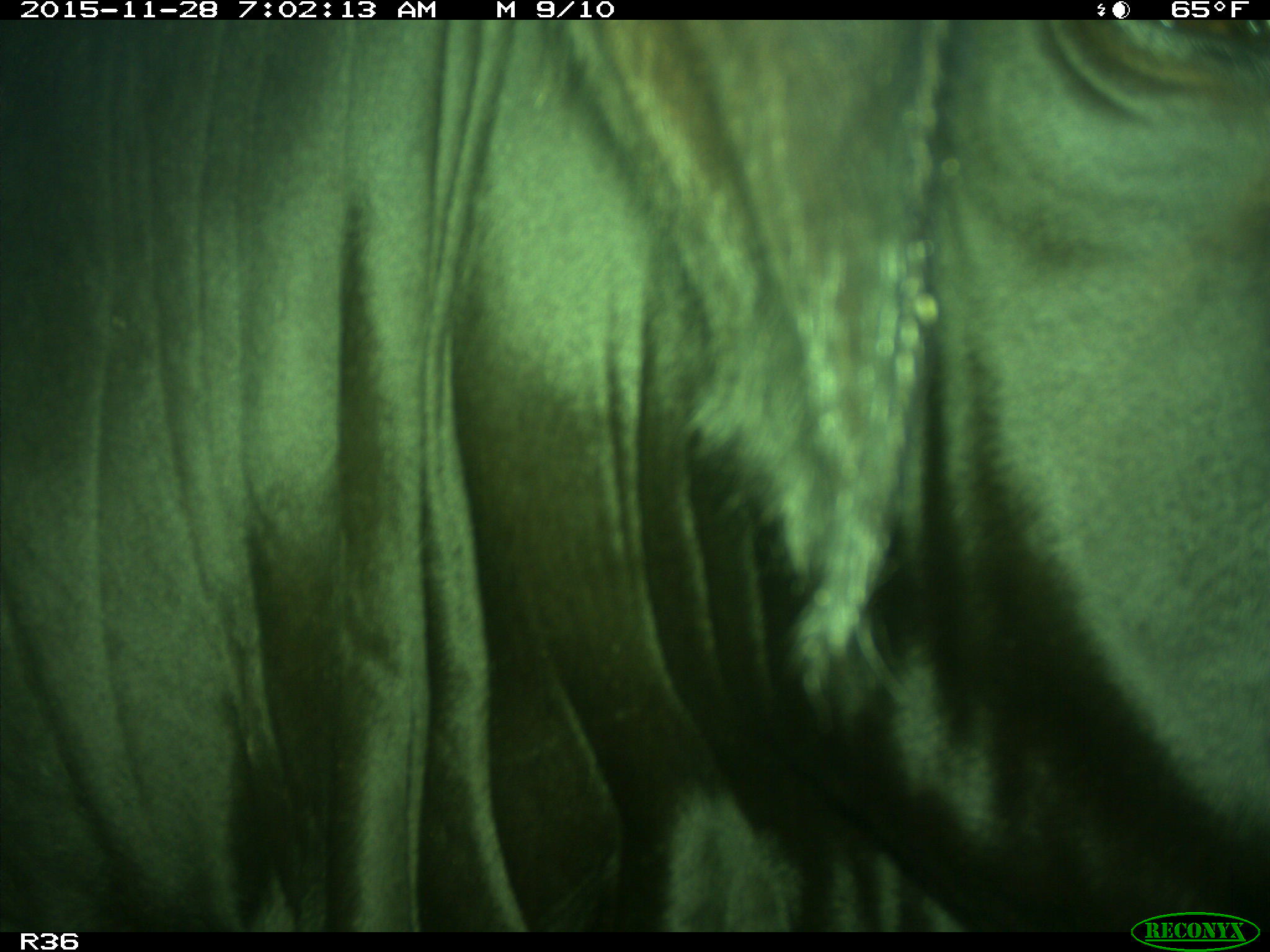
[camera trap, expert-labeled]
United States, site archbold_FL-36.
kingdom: Animalia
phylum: Chordata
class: Mammalia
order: Artiodactyla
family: Bovidae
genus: Bos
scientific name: Bos taurus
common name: domestic cow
Bos taurus (domestic cow).